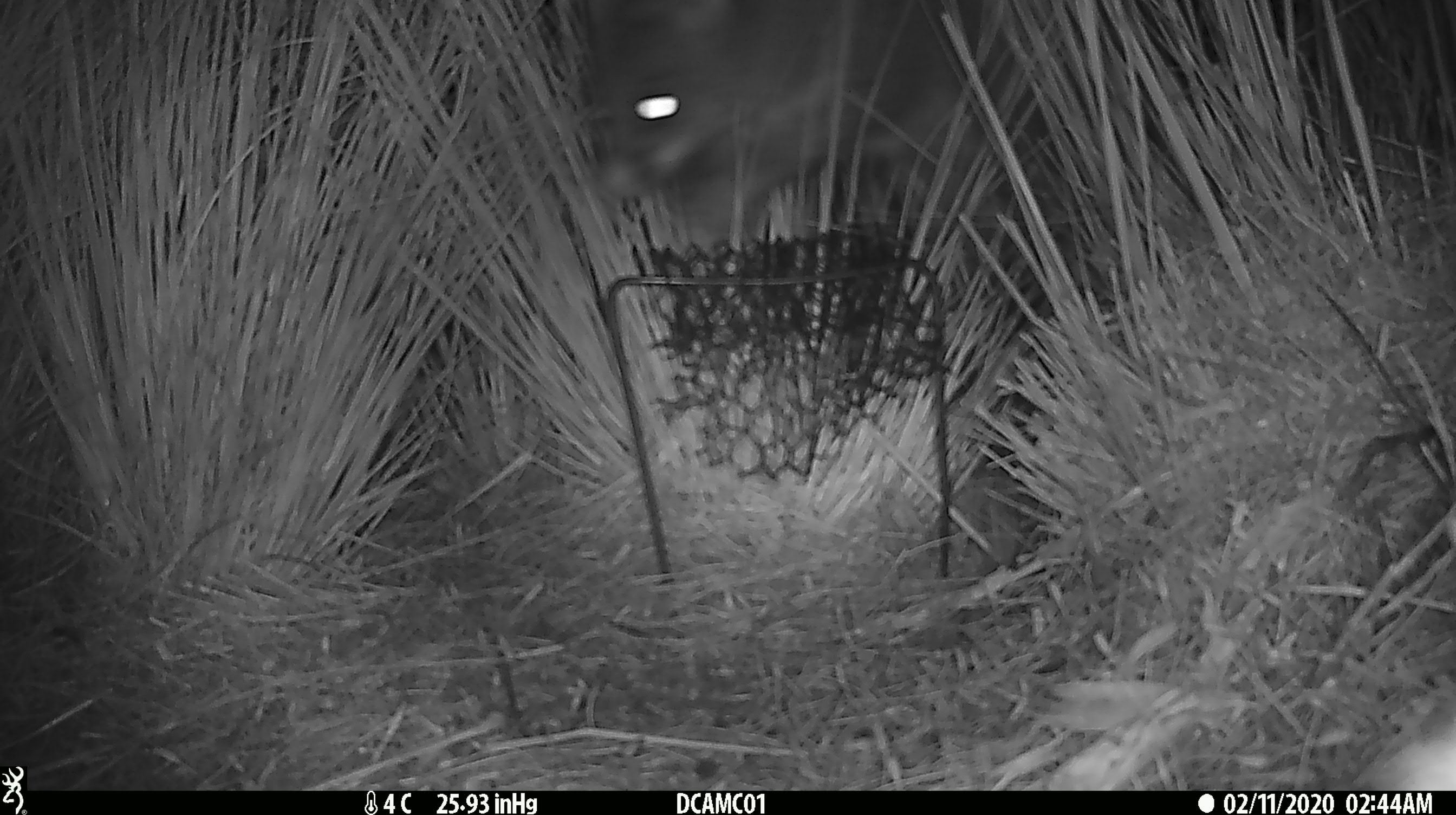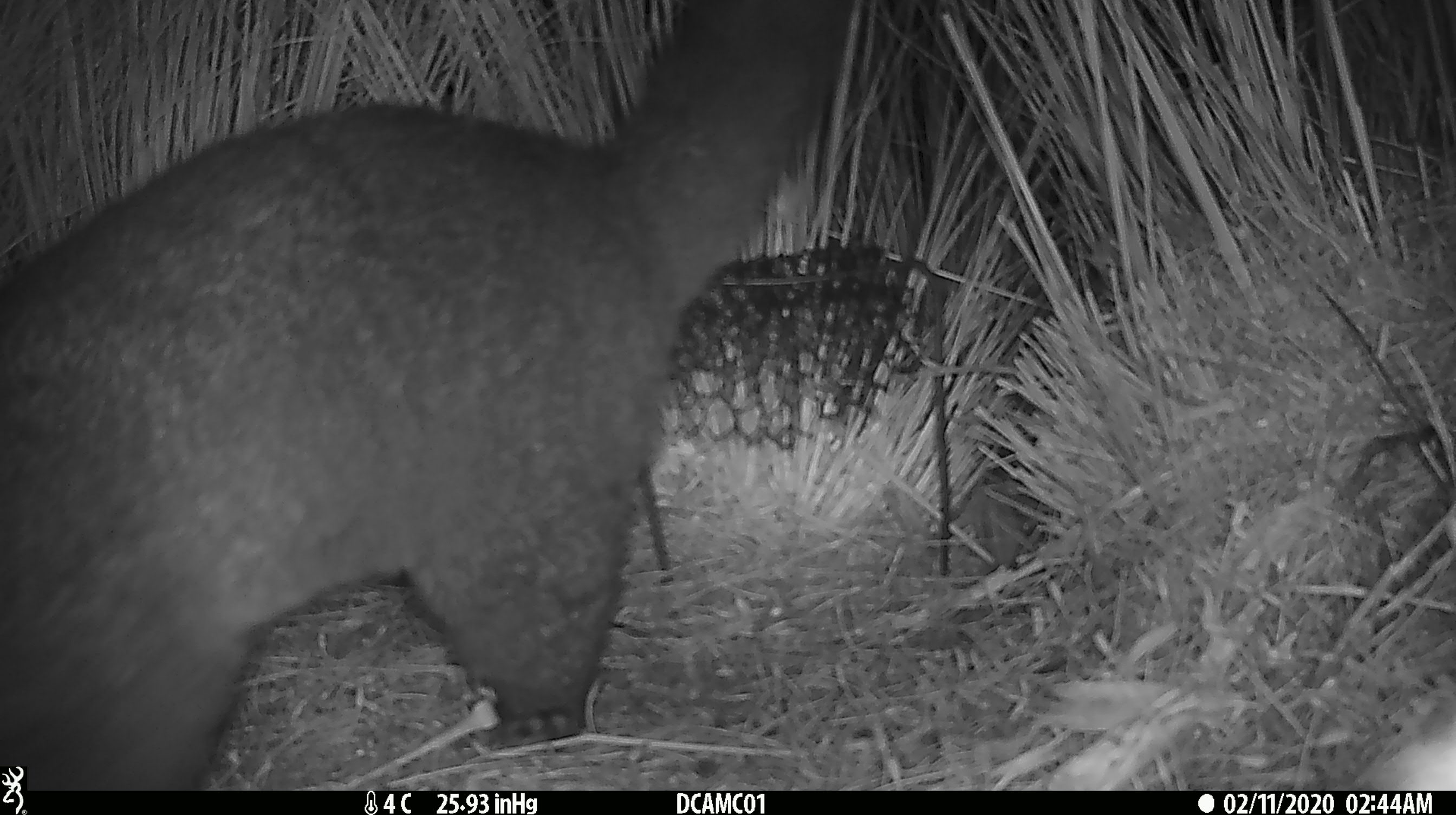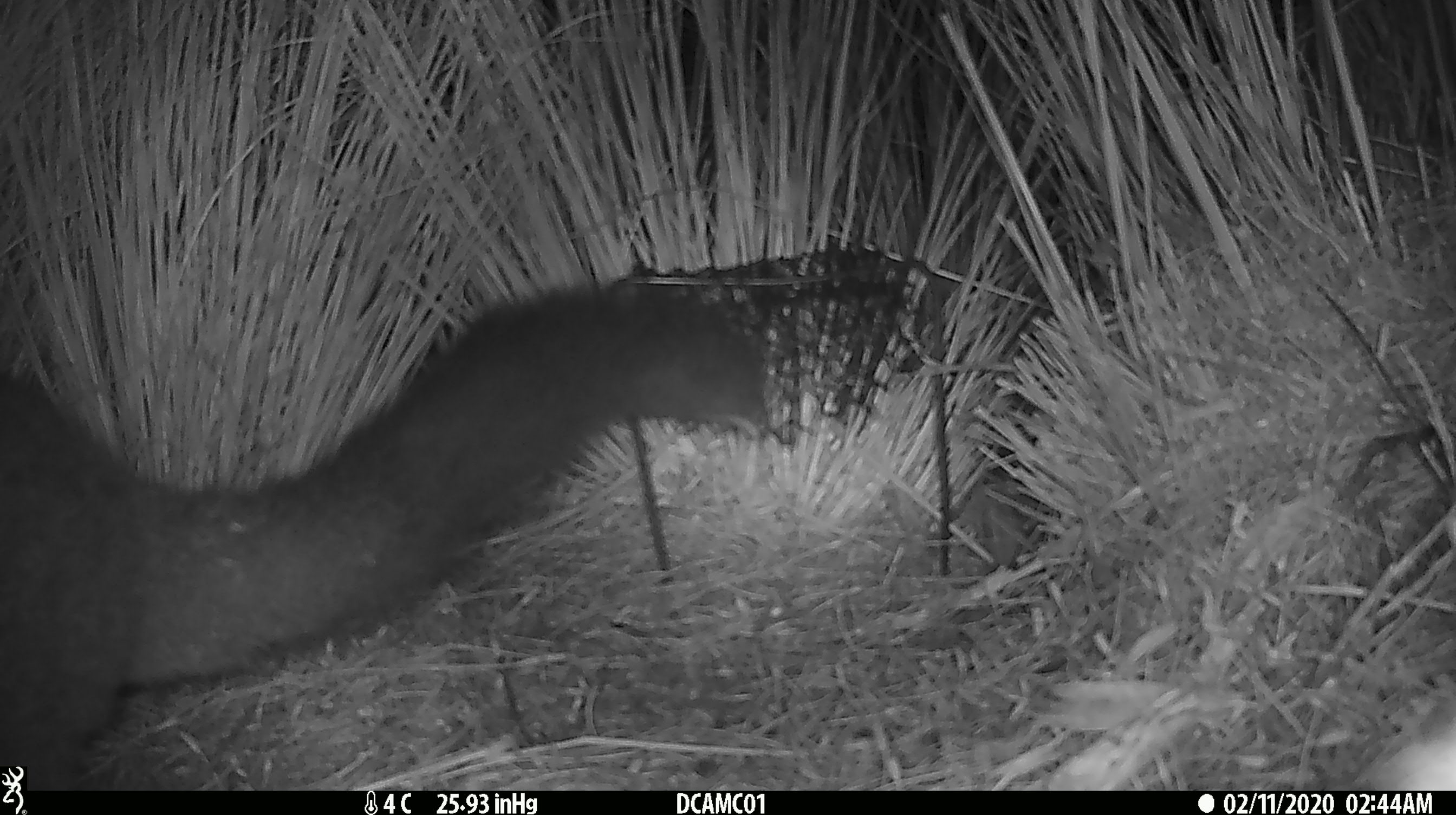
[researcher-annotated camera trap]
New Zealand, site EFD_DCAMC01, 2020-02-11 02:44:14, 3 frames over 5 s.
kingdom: Animalia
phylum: Chordata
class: Mammalia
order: Diprotodontia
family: Phalangeridae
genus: Trichosurus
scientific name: Trichosurus vulpecula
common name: common brushtail possum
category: possum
Possum (common brushtail possum) (Trichosurus vulpecula).